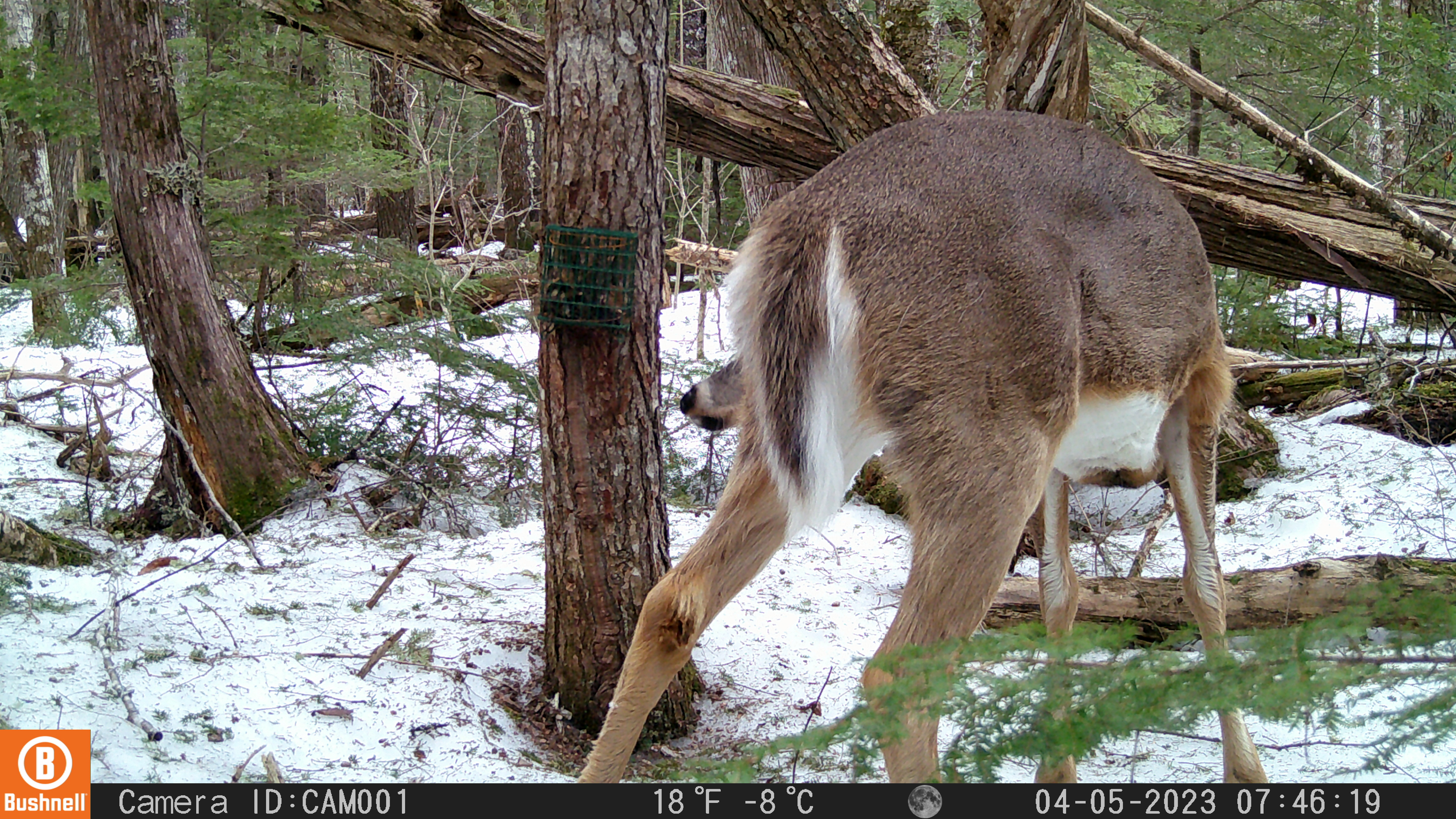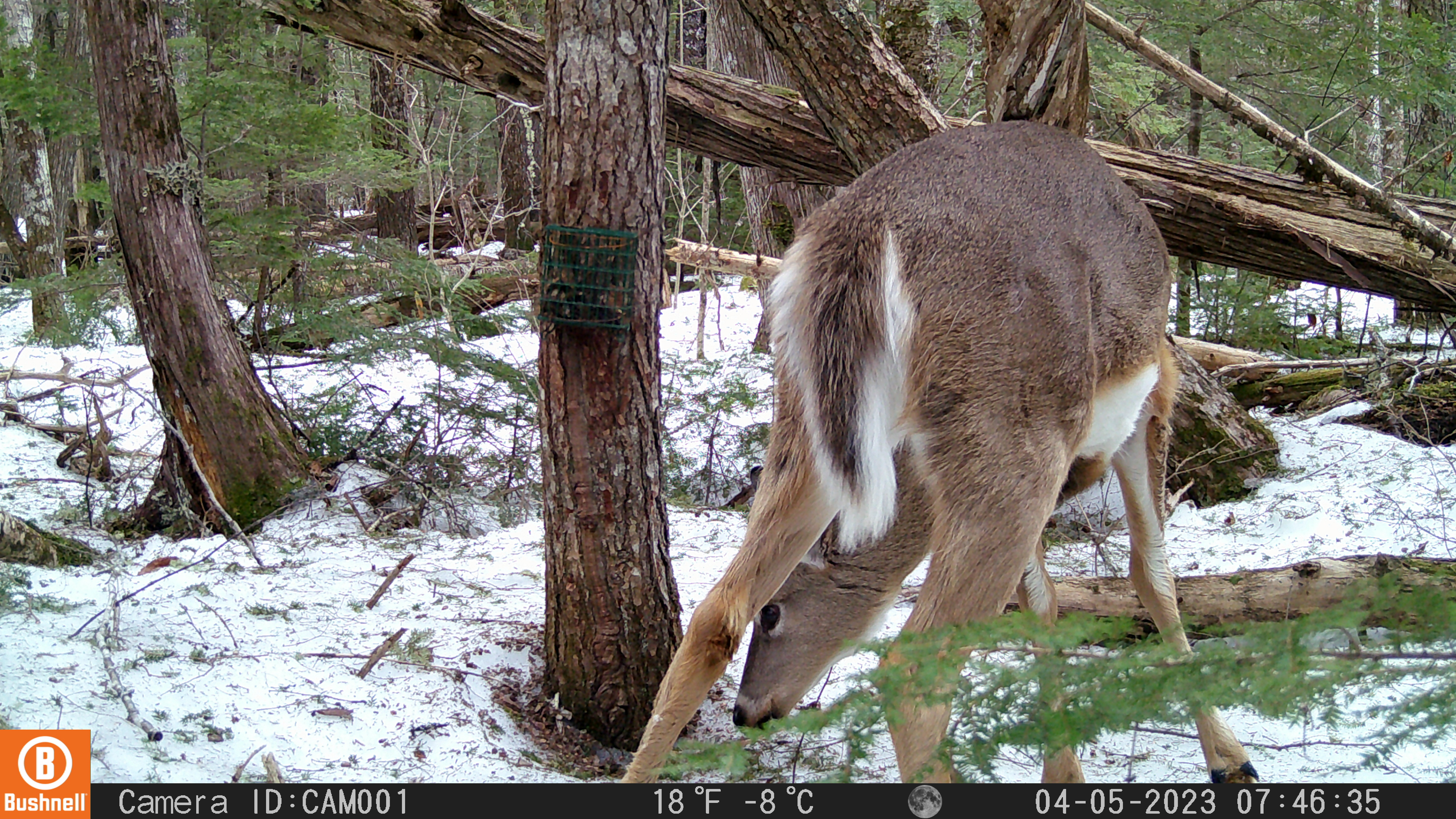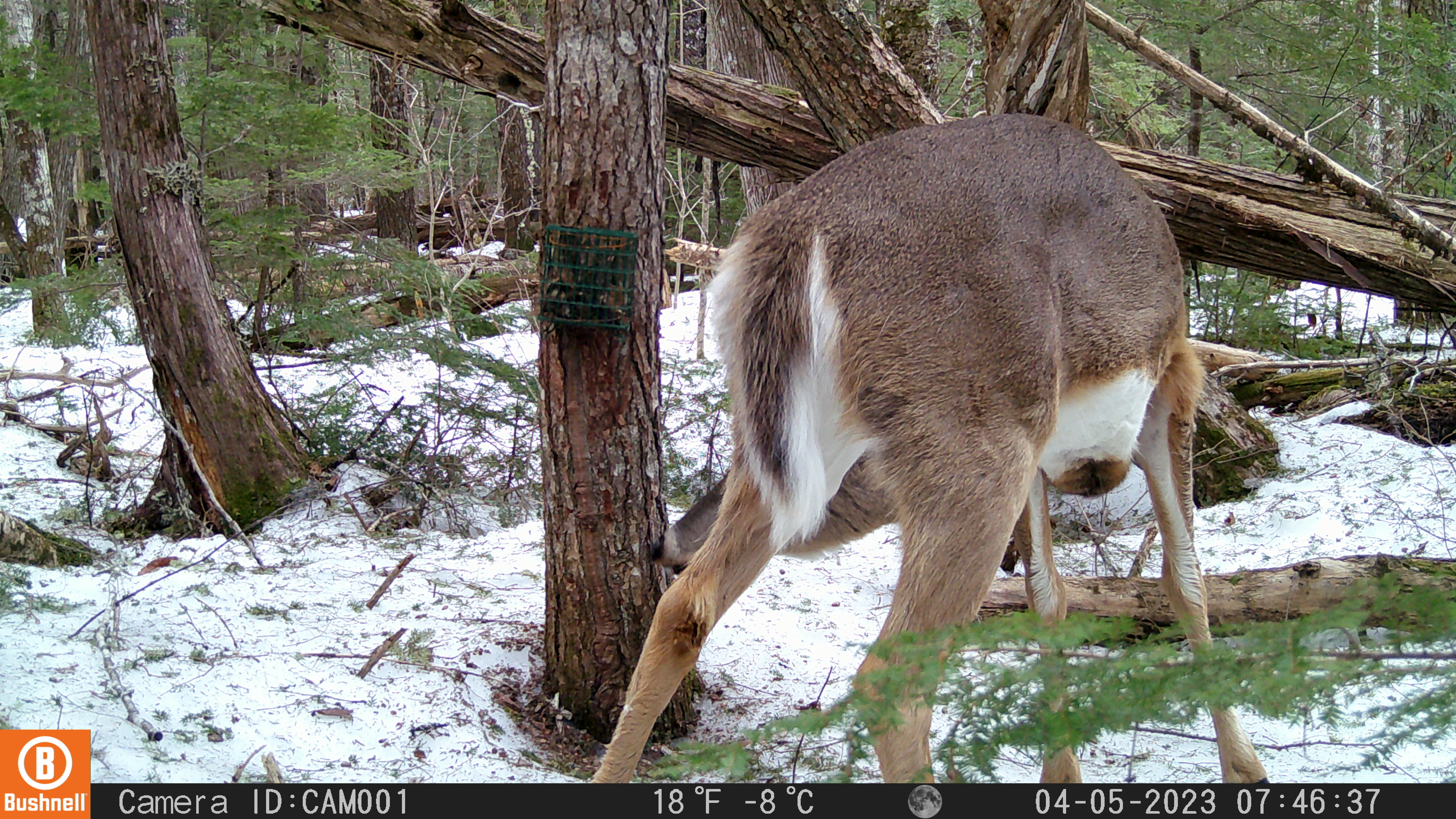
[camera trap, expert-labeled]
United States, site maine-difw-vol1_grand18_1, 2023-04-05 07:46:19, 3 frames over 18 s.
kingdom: Animalia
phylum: Chordata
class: Mammalia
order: Artiodactyla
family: Cervidae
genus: Odocoileus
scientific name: Odocoileus virginianus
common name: white-tailed deer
White-tailed deer (Odocoileus virginianus).